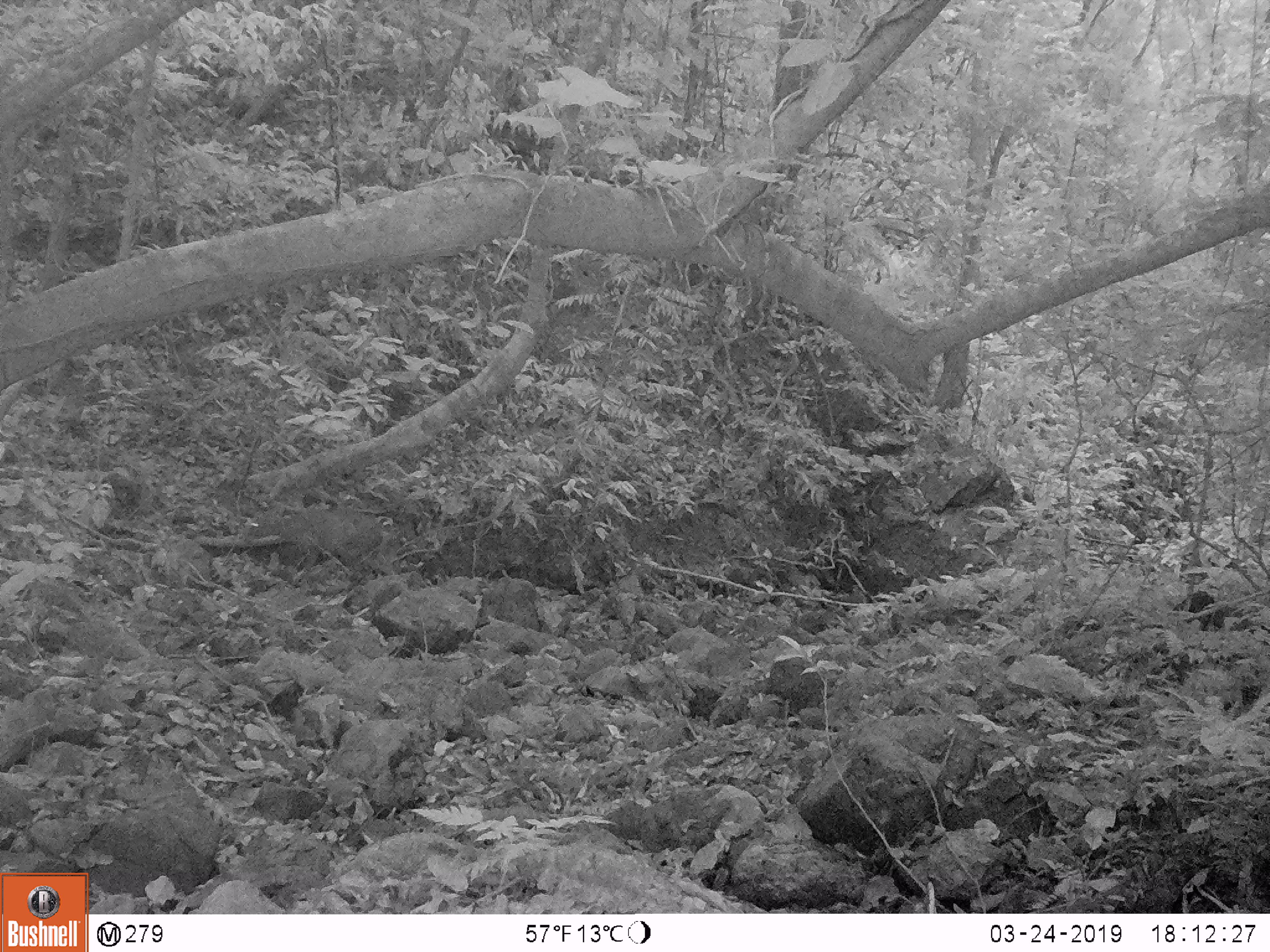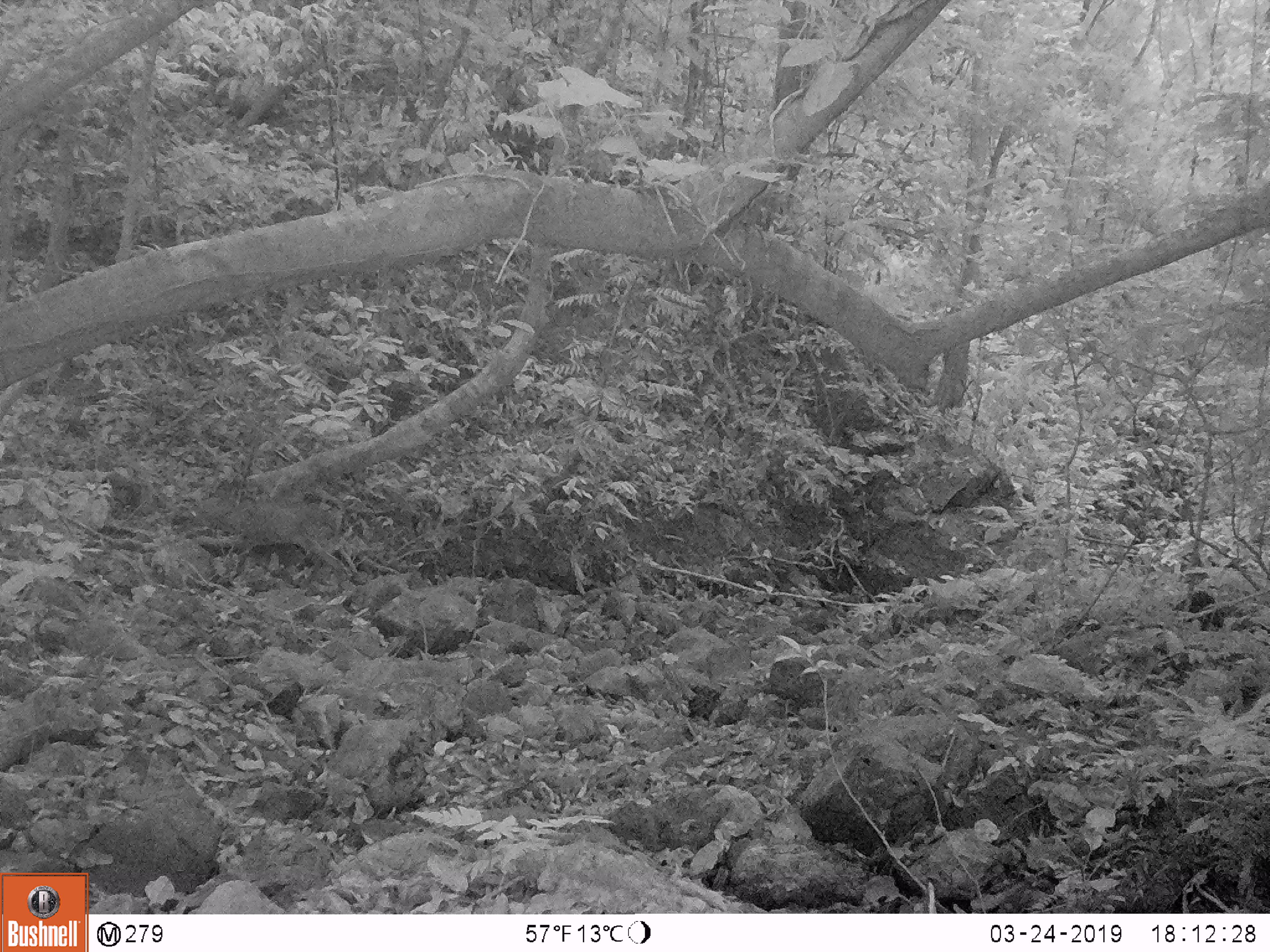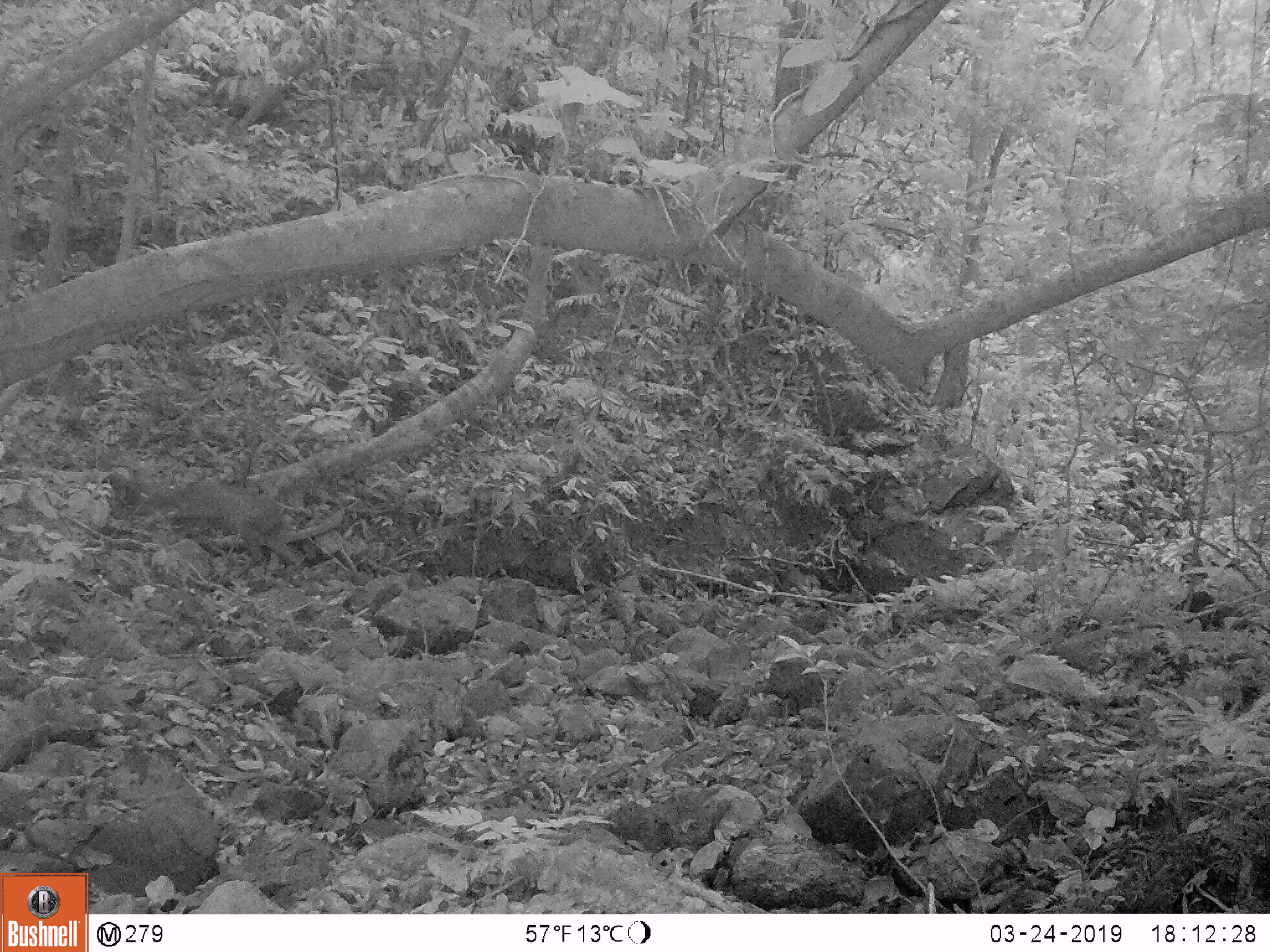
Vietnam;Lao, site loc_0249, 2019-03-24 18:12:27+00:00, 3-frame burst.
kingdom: Animalia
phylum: Chordata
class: Mammalia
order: Artiodactyla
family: Cervidae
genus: Muntiacus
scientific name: Muntiacus rooseveltorum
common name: roosevelt's muntjac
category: roosevelts muntjac group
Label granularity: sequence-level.